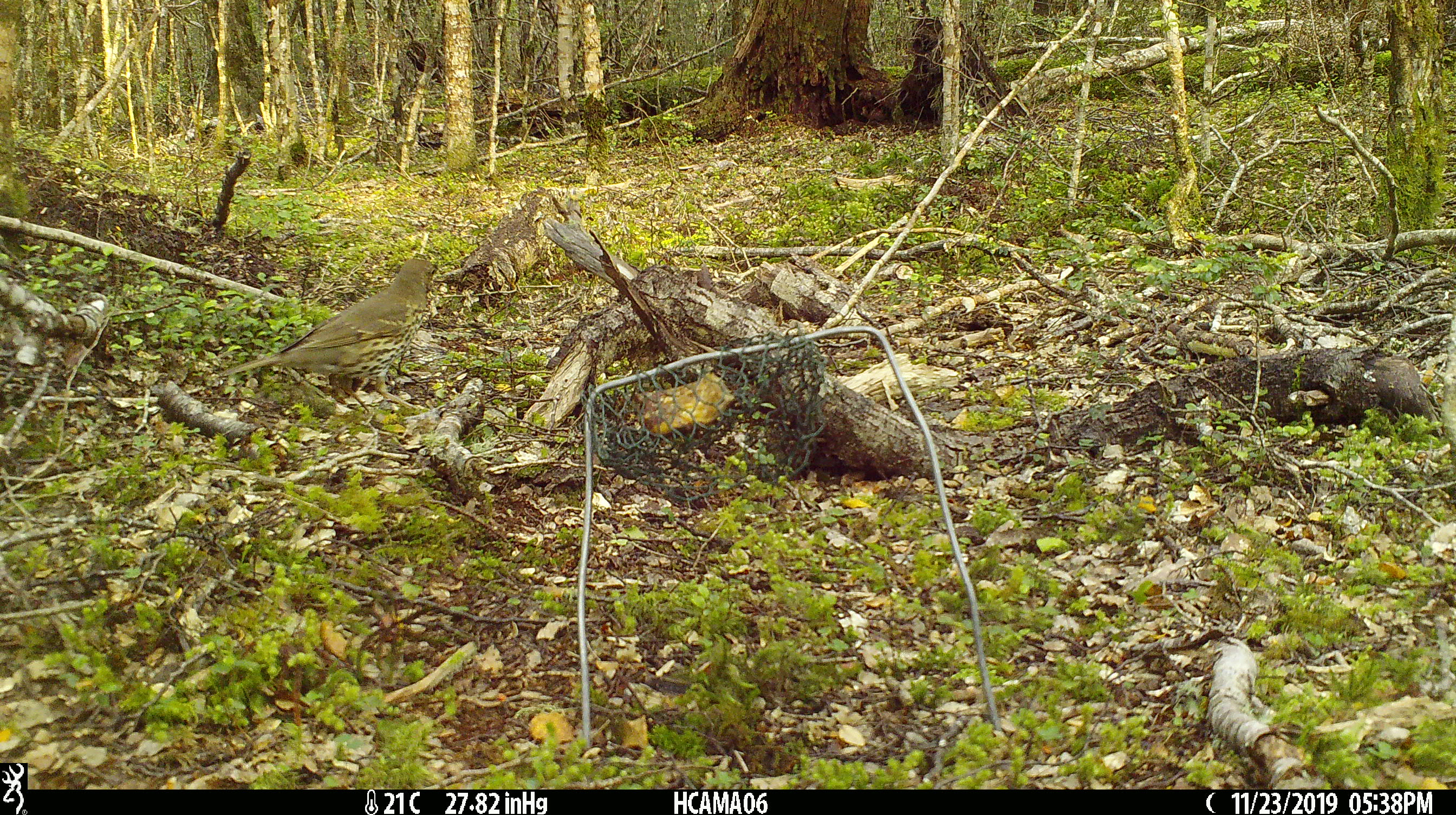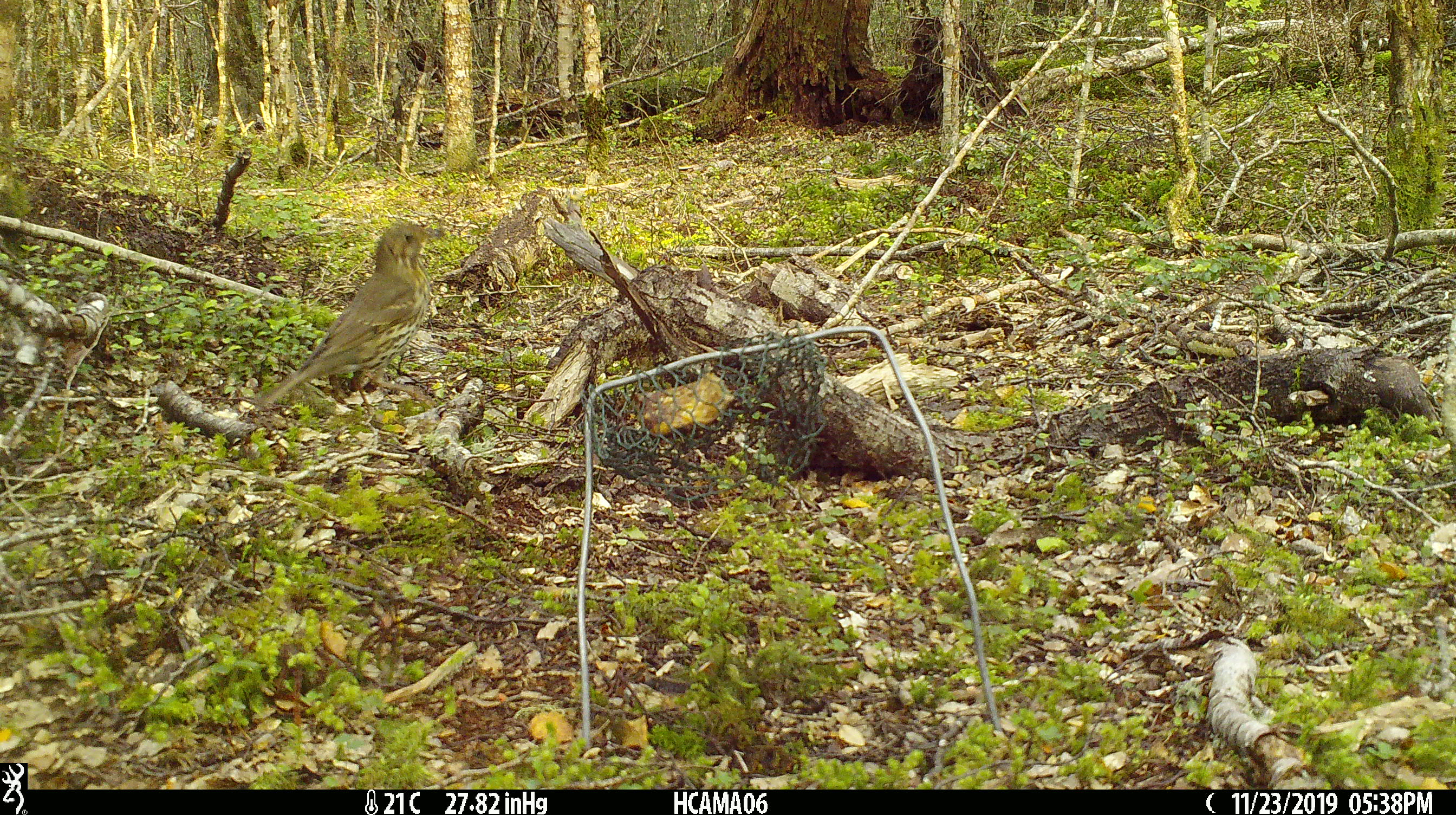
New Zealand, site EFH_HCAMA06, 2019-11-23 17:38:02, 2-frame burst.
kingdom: Animalia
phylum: Chordata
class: Aves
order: Passeriformes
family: Turdidae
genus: Turdus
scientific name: Turdus philomelos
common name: song thrush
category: thrush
Thrush (song thrush) (Turdus philomelos).